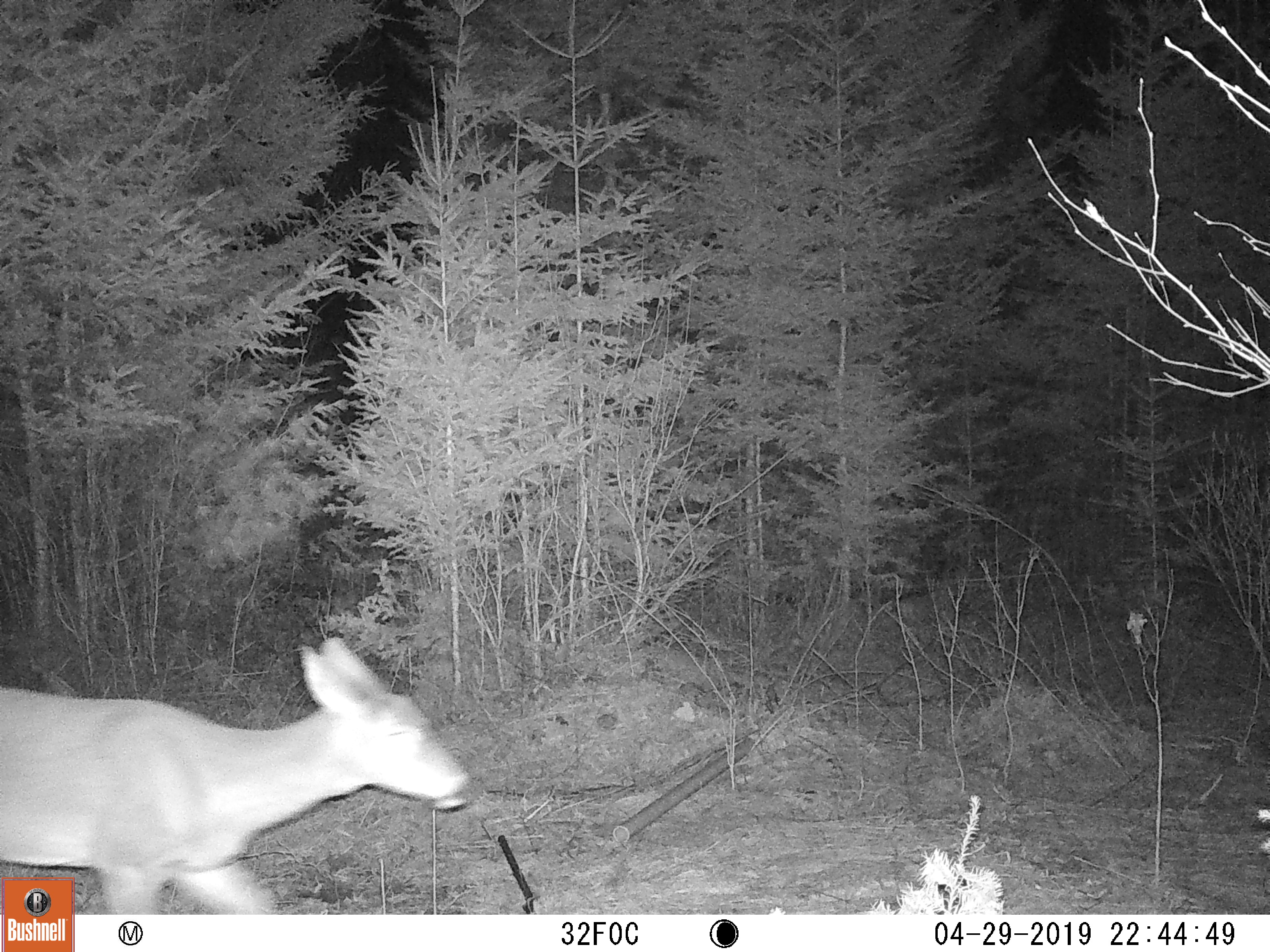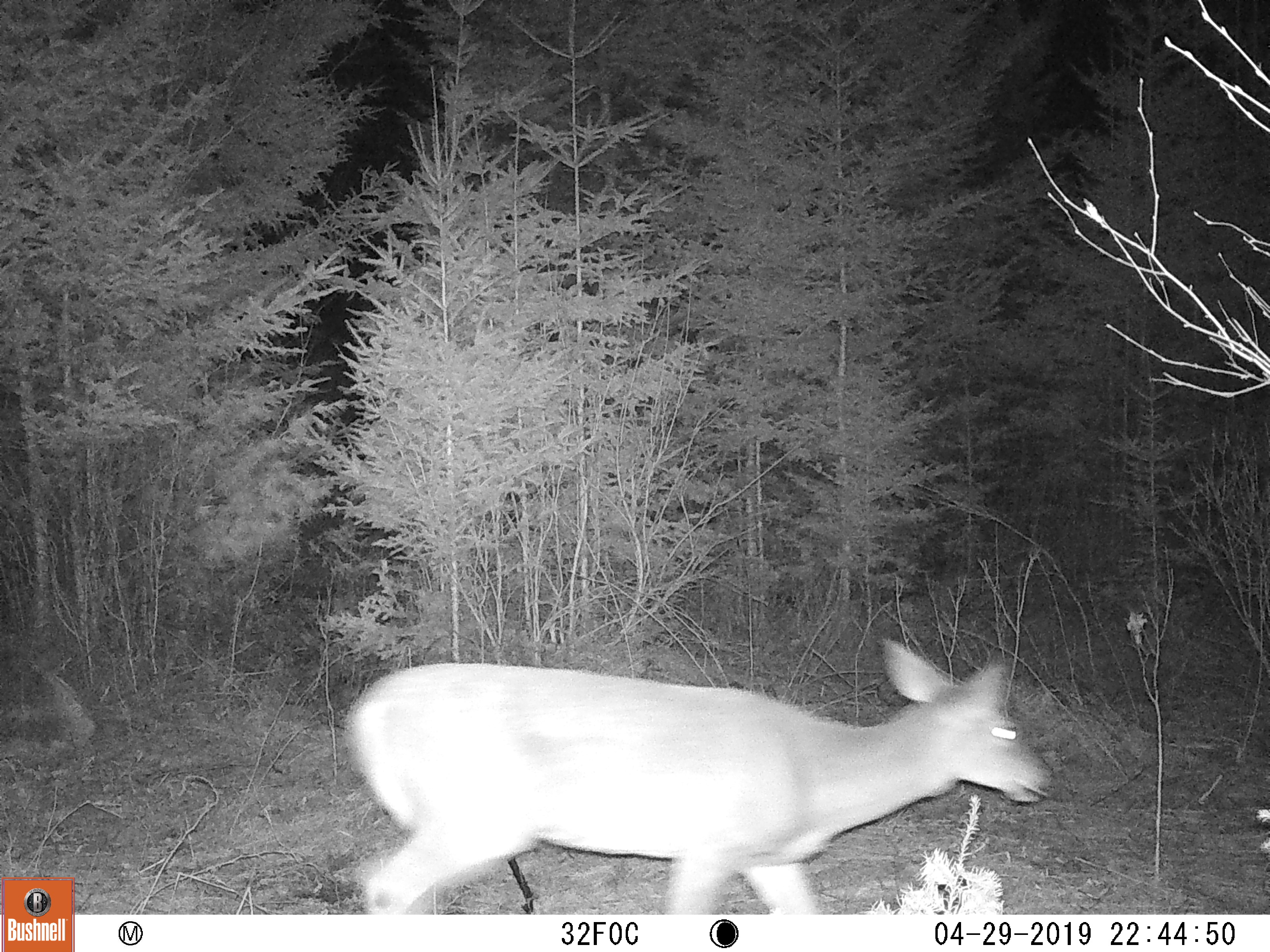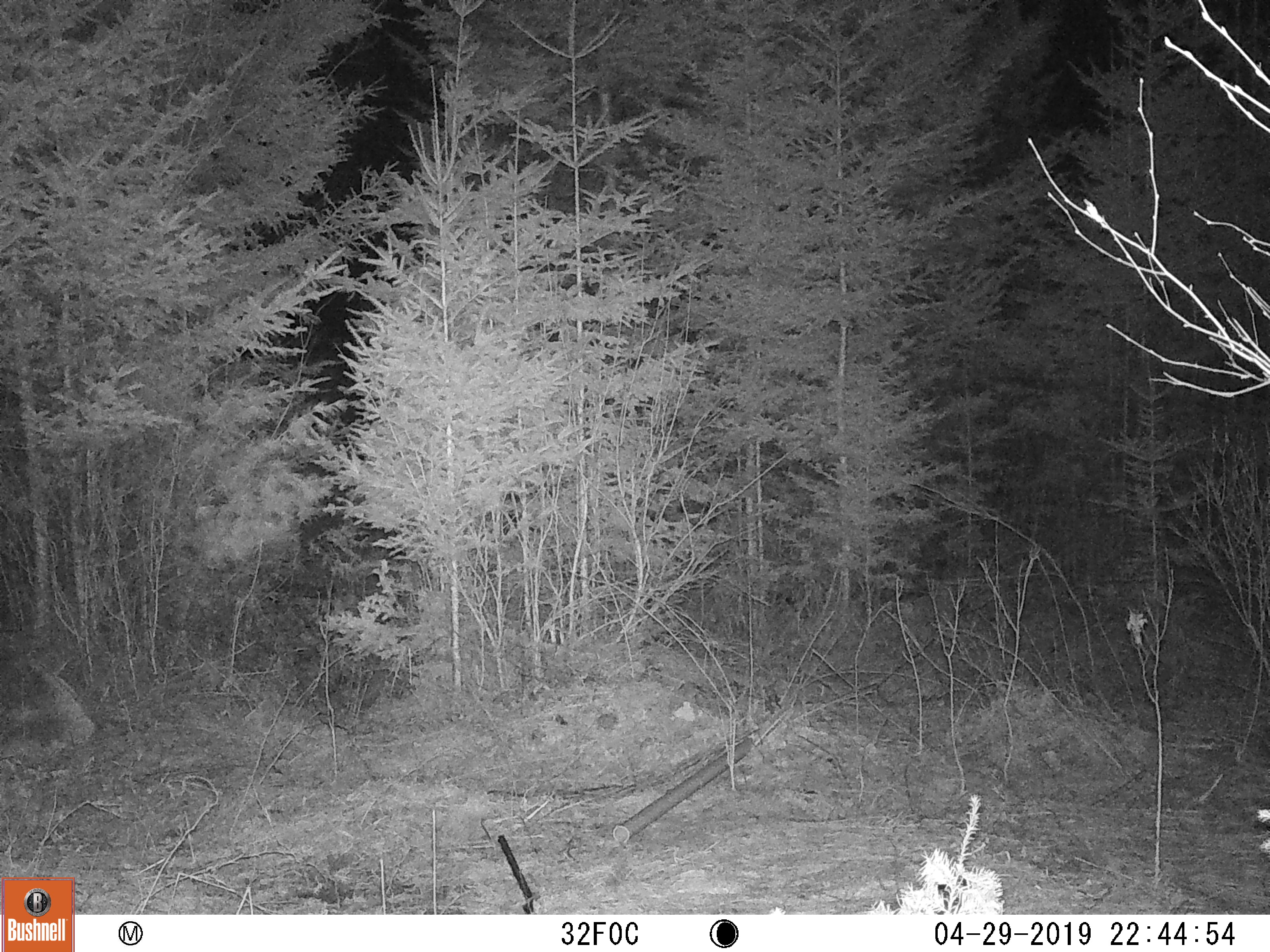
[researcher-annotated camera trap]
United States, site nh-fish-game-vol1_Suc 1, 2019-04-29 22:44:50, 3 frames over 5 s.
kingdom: Animalia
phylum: Chordata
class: Mammalia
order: Artiodactyla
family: Cervidae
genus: Odocoileus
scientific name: Odocoileus virginianus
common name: white-tailed deer